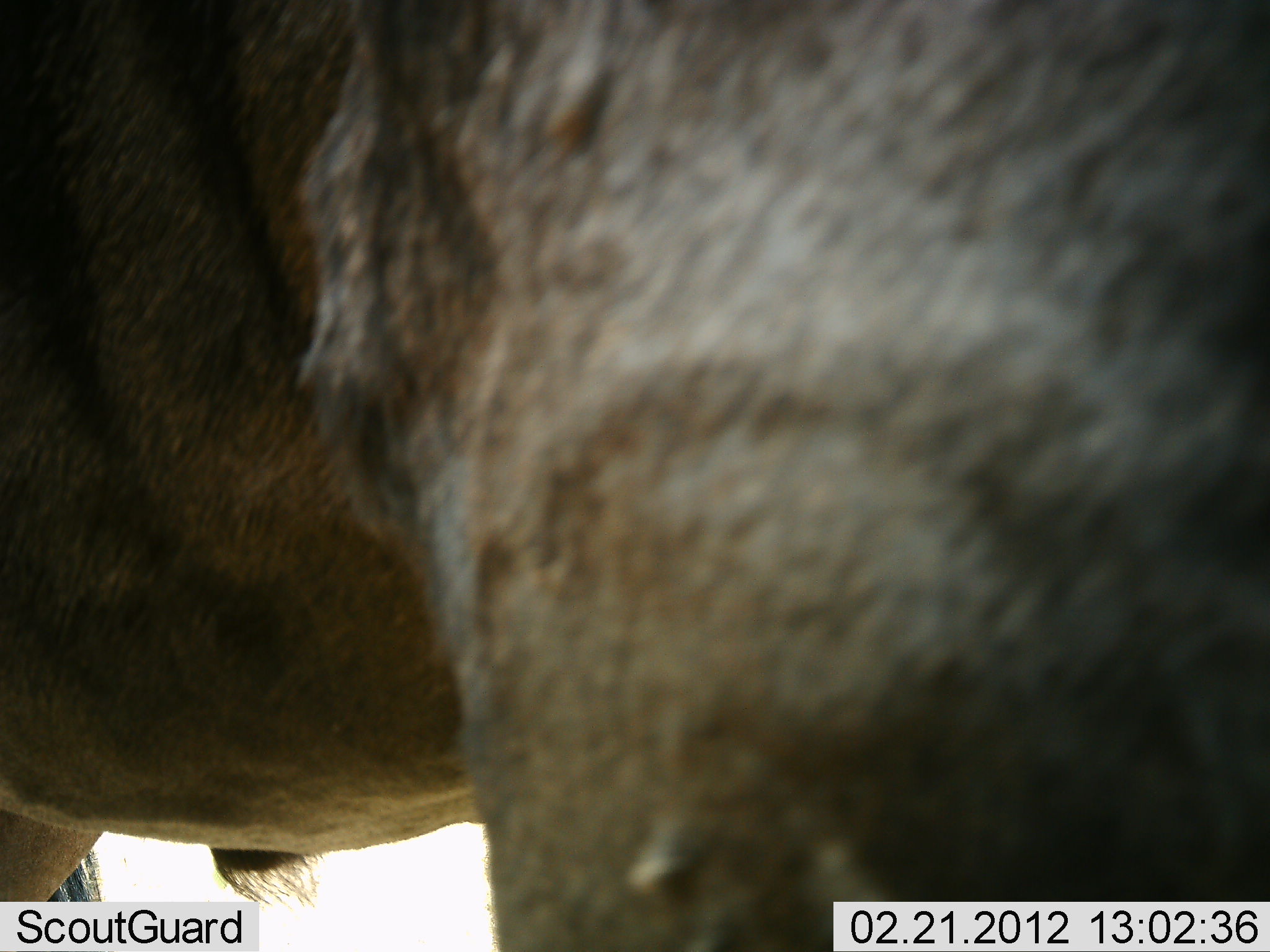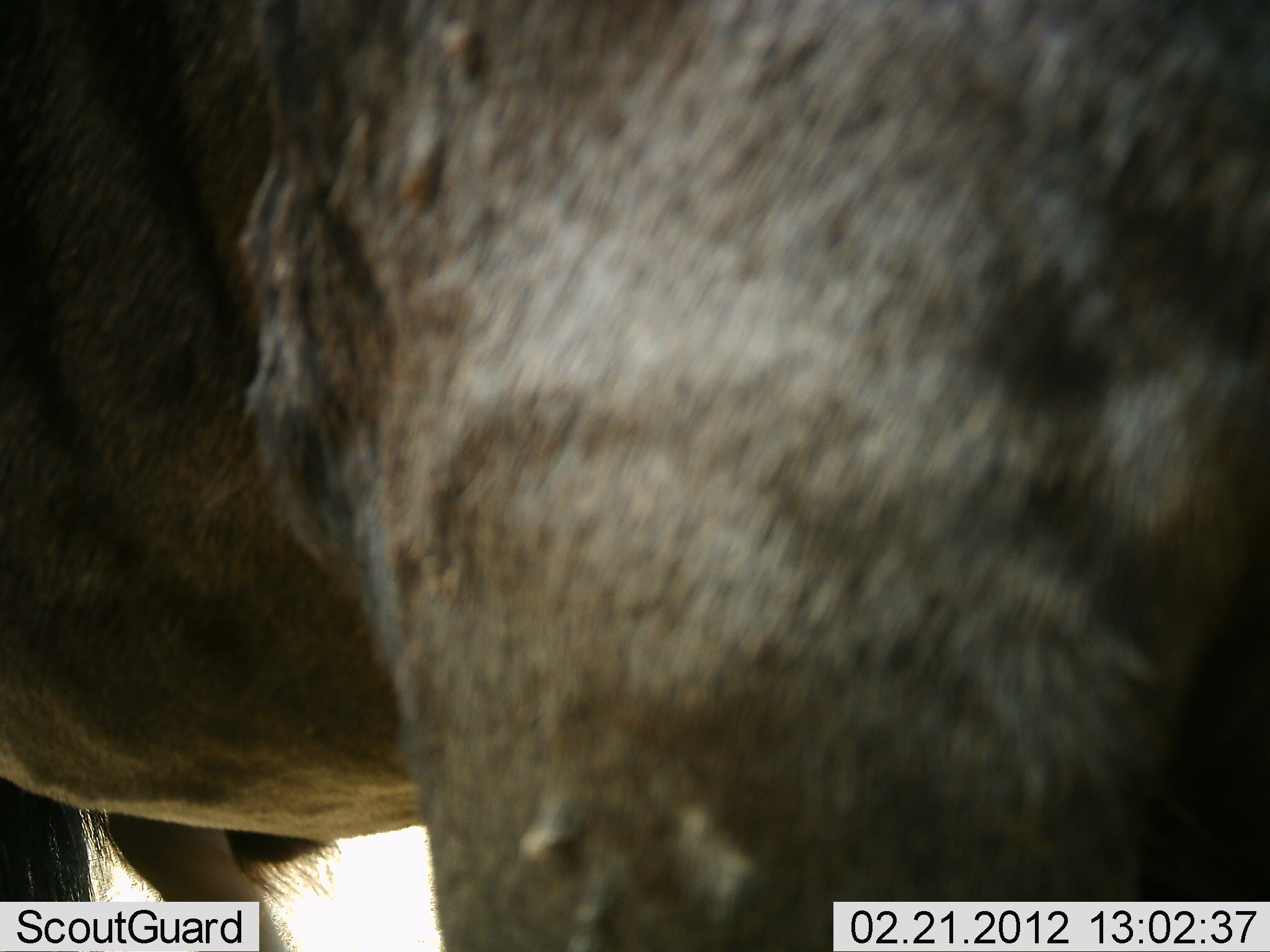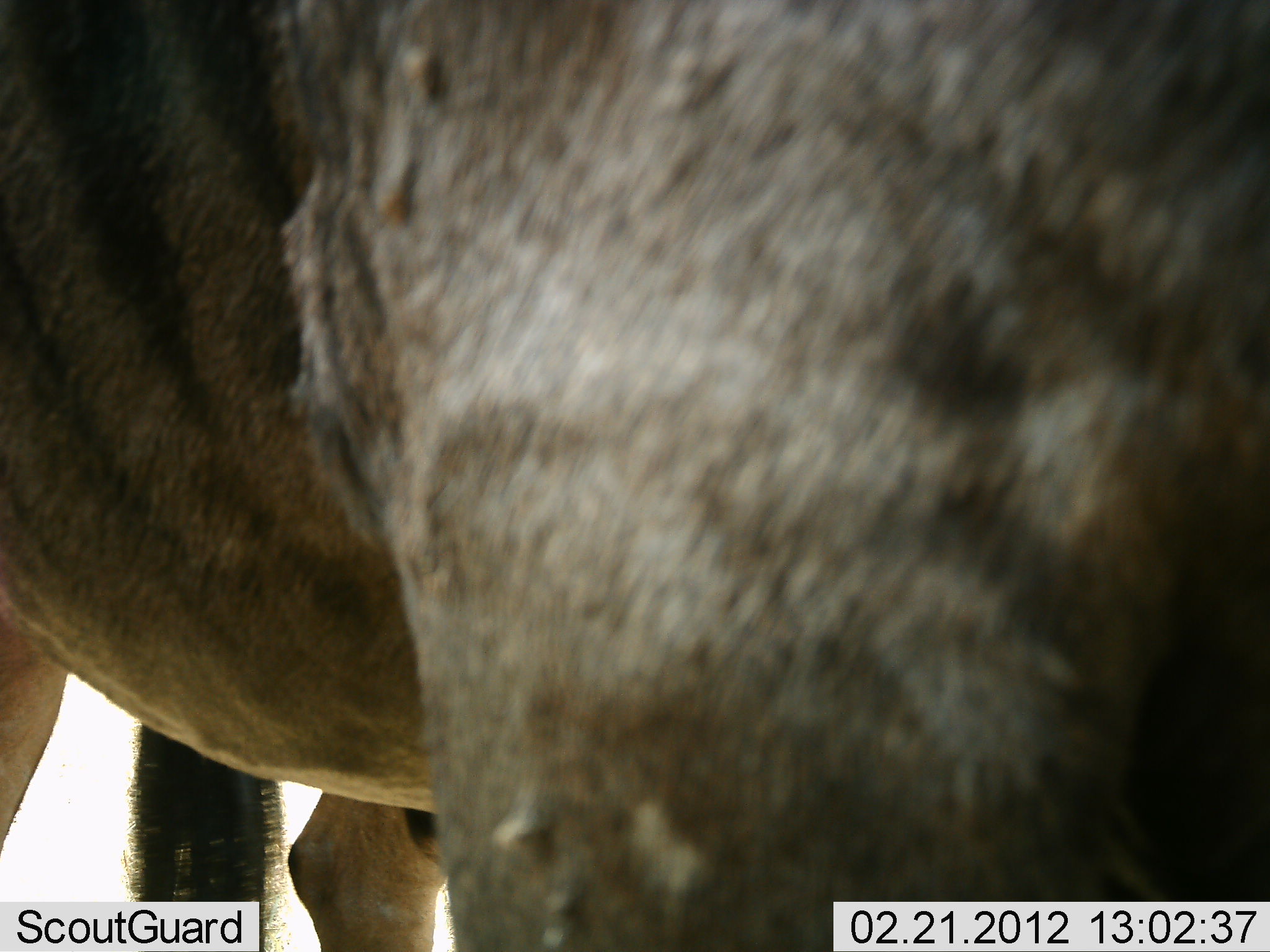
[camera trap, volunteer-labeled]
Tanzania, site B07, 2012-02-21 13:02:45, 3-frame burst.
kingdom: Animalia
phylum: Chordata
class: Mammalia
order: Artiodactyla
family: Bovidae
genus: Connochaetes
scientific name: Connochaetes taurinus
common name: blue wildebeest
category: wildebeest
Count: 1.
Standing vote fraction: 88%.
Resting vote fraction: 0%.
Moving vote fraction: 16%.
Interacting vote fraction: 0%.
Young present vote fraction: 0%.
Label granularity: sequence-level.